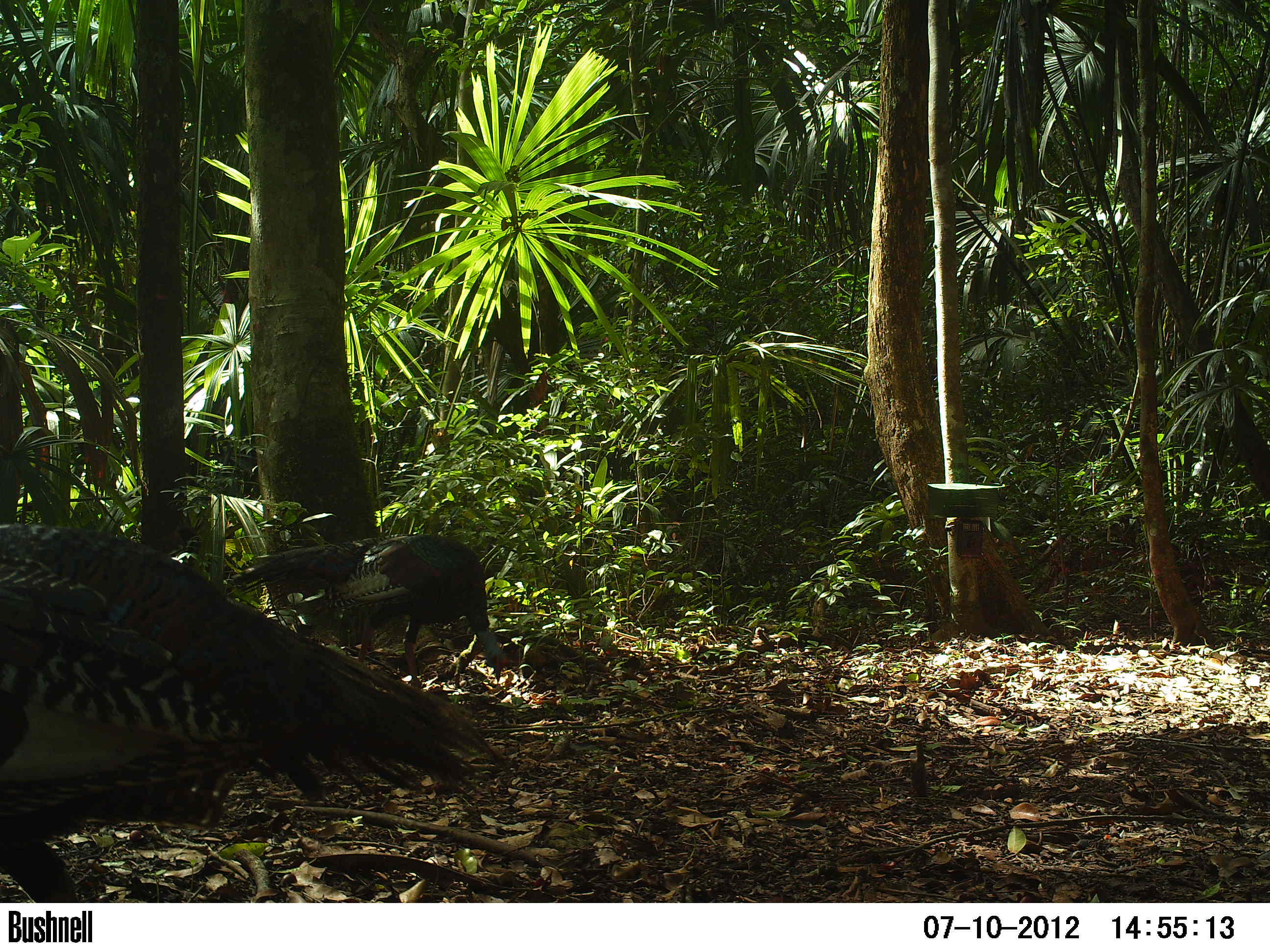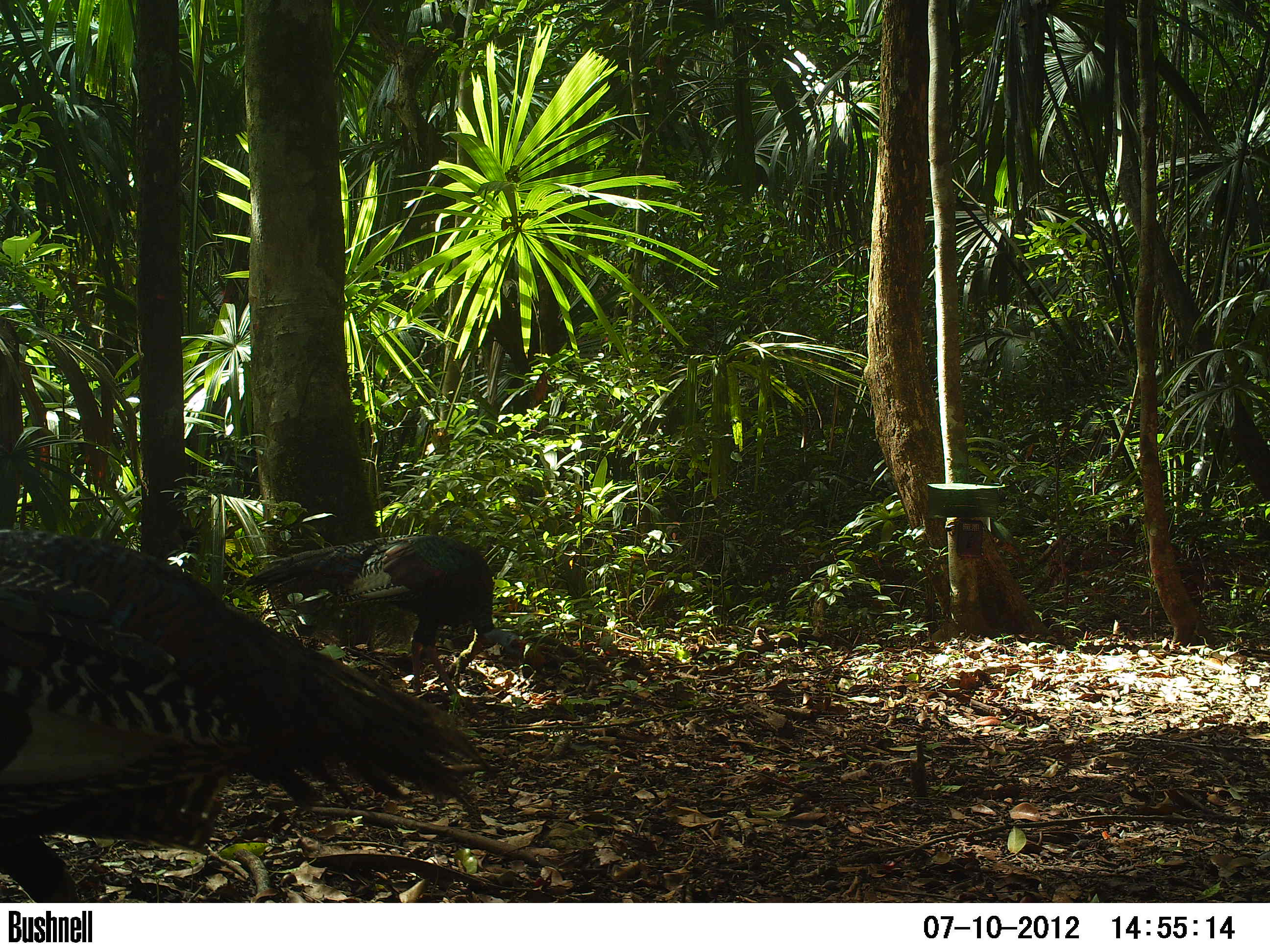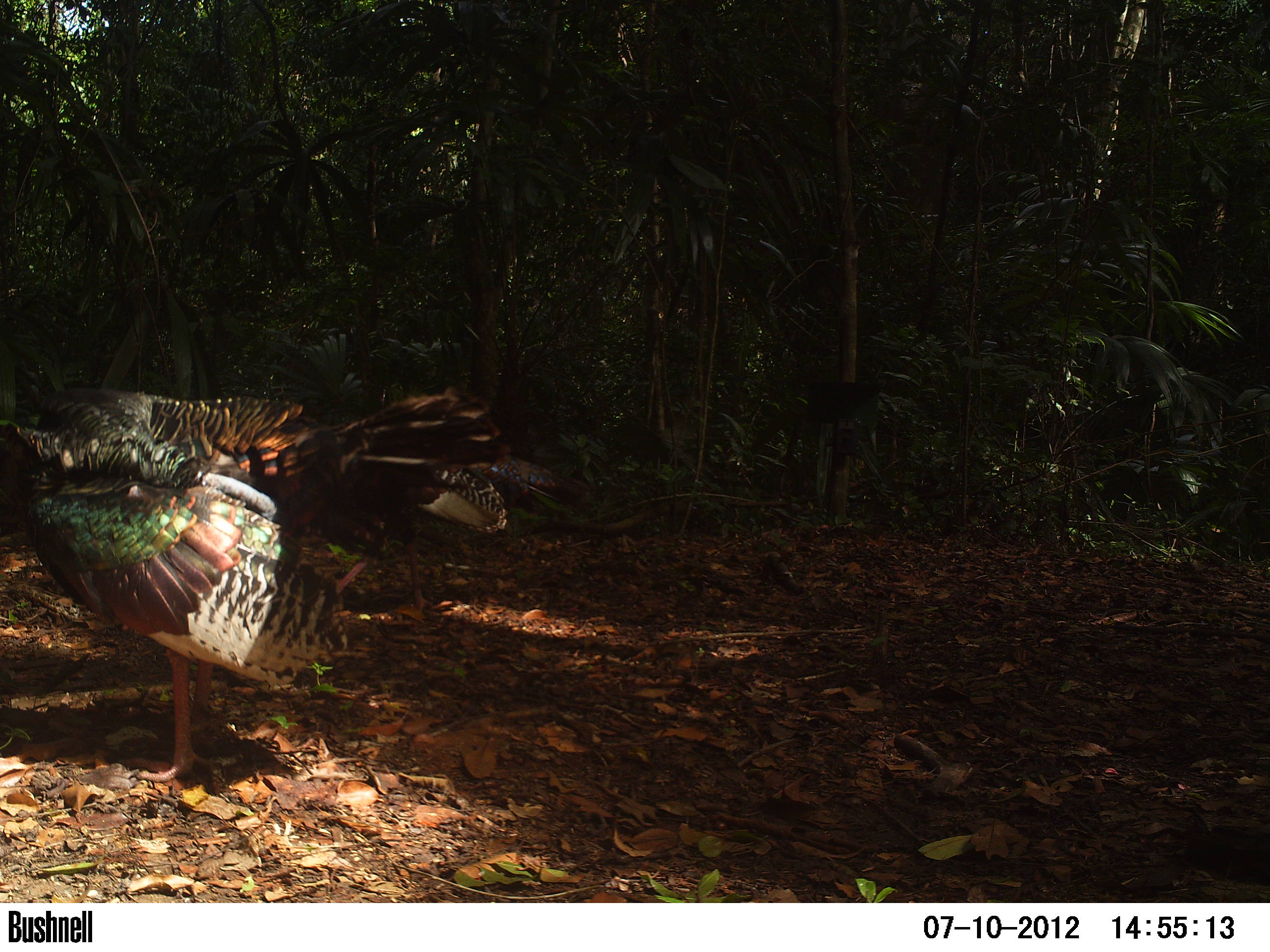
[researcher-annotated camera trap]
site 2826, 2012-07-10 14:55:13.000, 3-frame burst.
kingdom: Animalia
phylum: Chordata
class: Aves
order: Galliformes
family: Phasianidae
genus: Meleagris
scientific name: Meleagris ocellata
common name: ocellated turkey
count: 2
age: adult